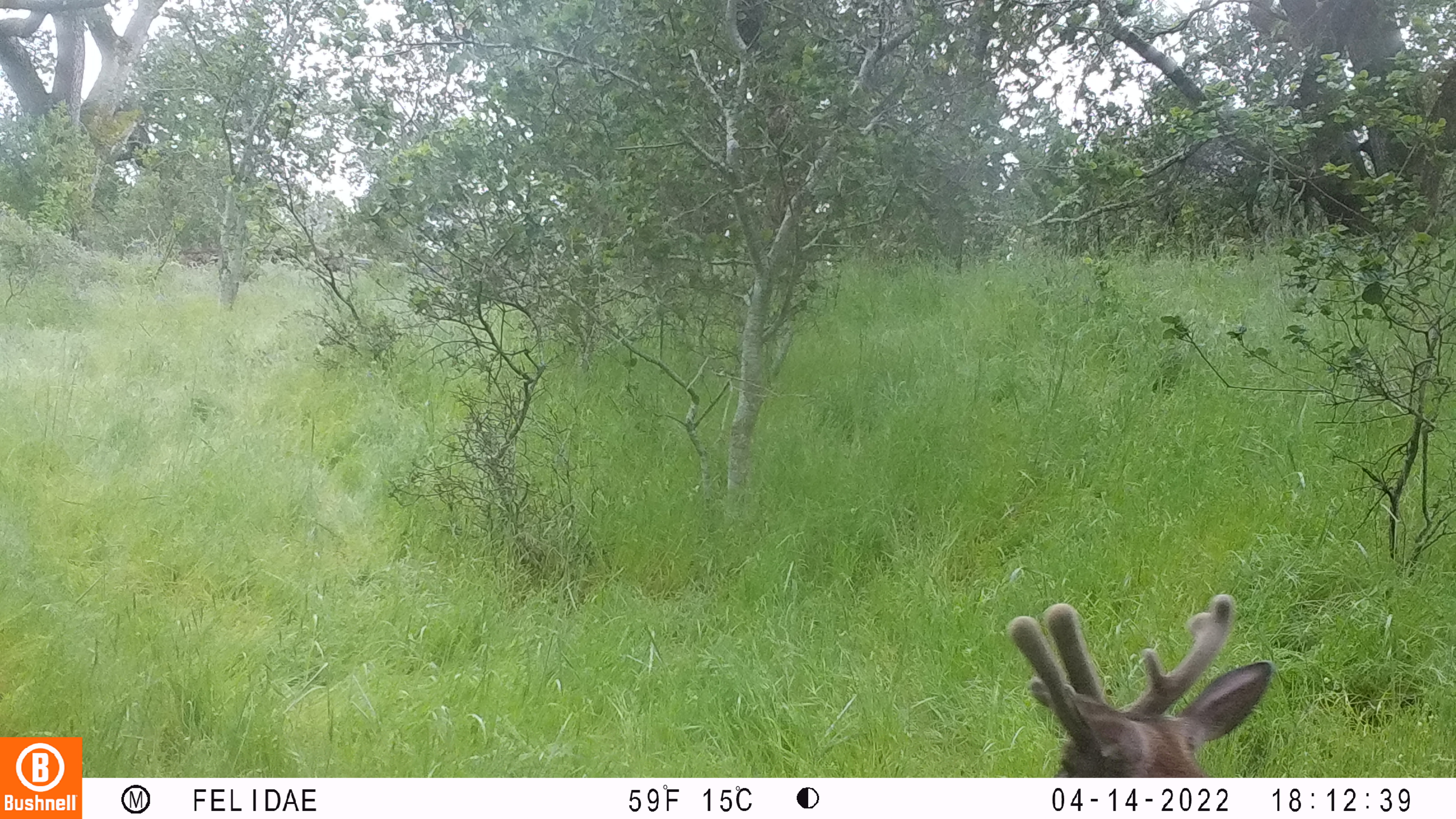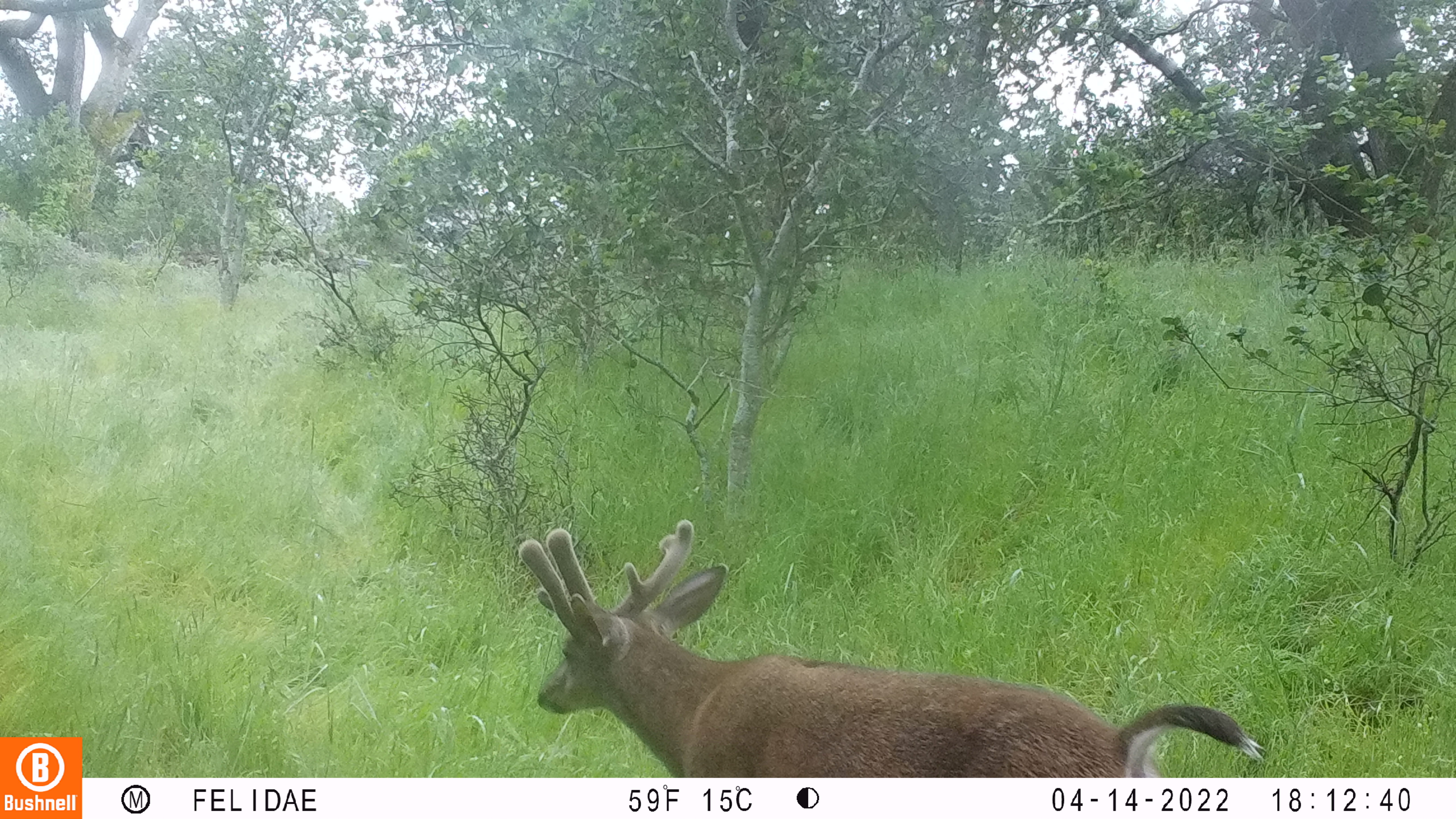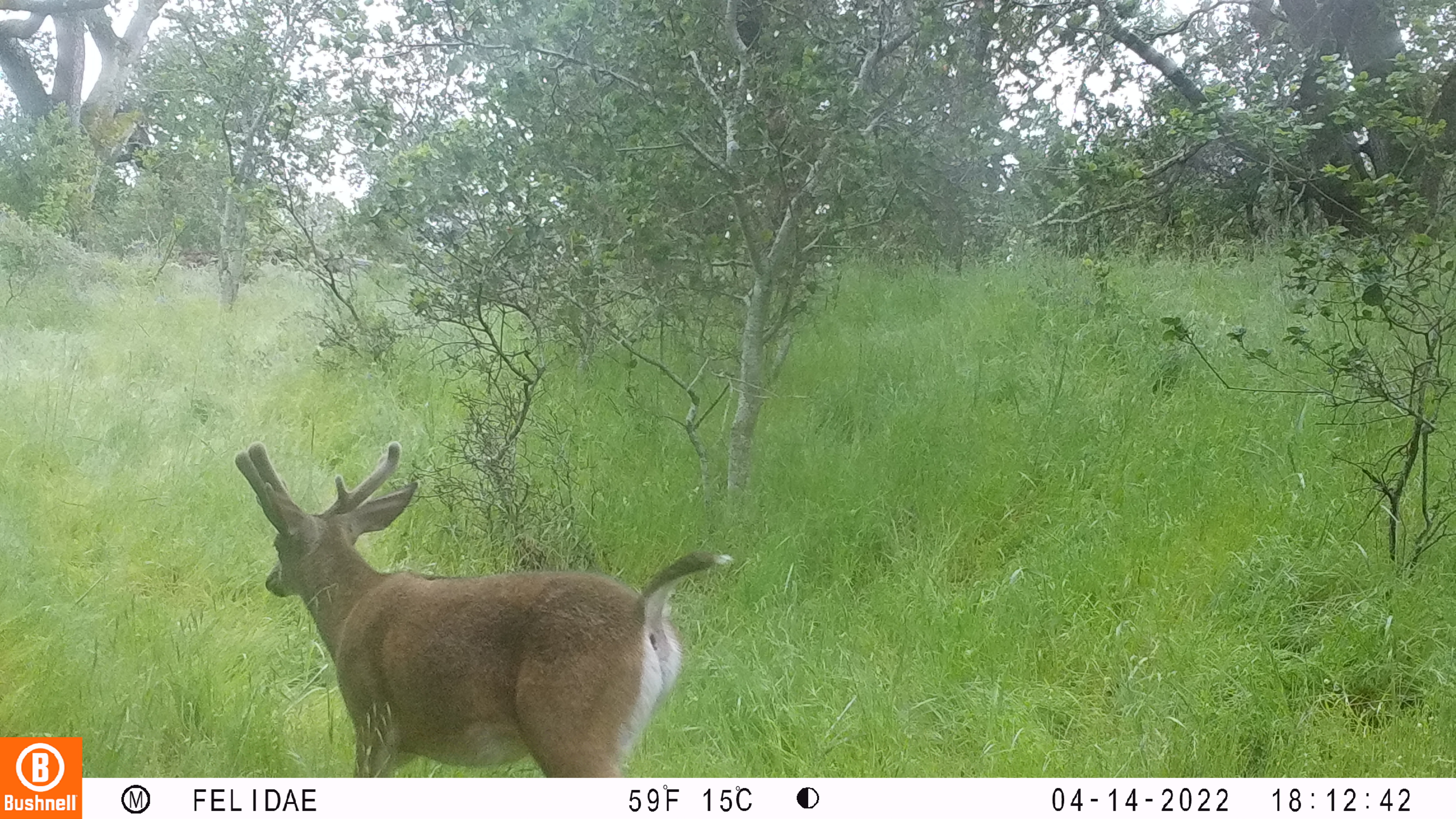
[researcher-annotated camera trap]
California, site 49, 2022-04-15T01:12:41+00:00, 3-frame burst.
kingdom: Animalia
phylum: Chordata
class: Mammalia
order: Artiodactyla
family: Cervidae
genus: Odocoileus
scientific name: Odocoileus hemionus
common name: mule deer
Mule deer (Odocoileus hemionus).